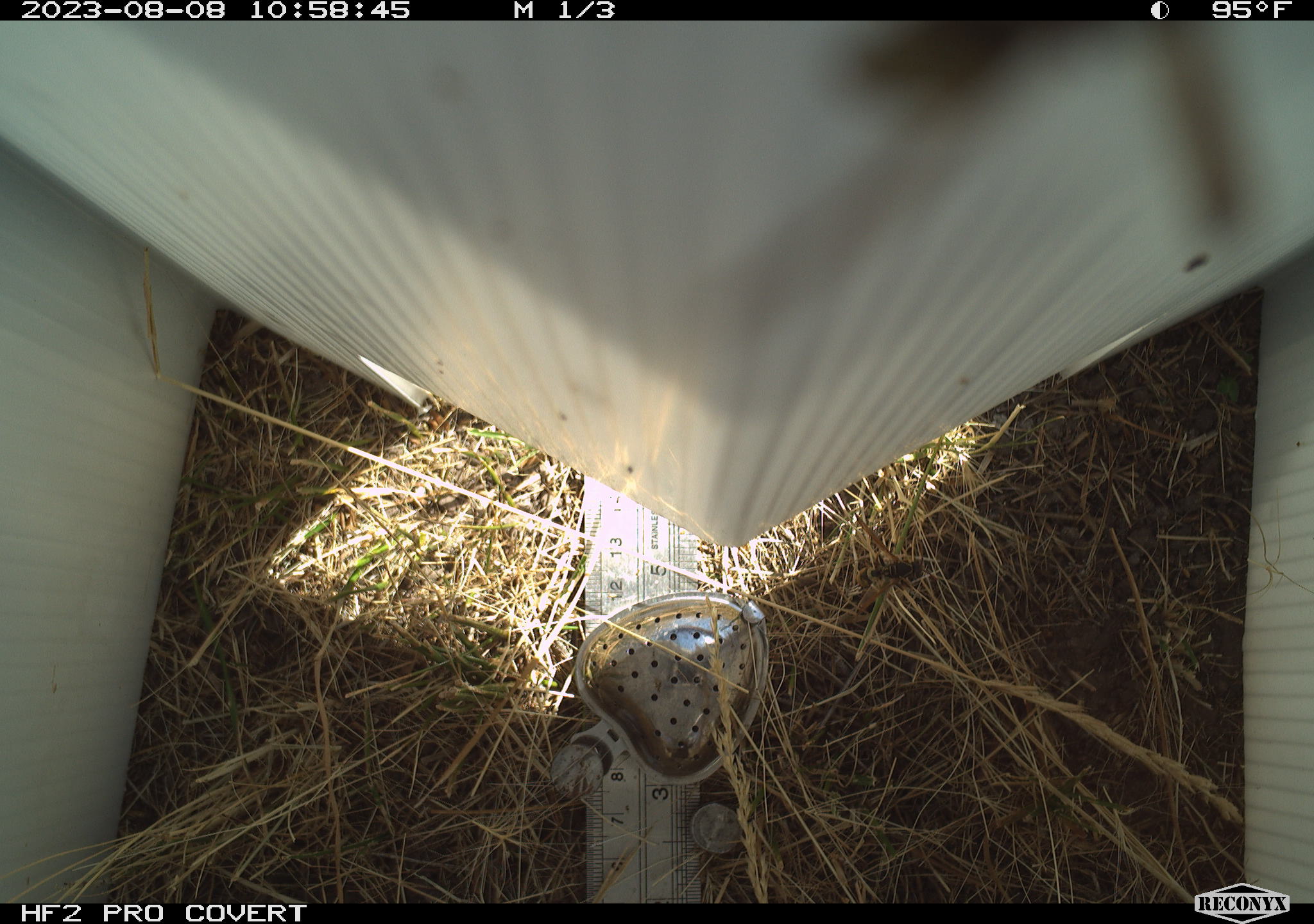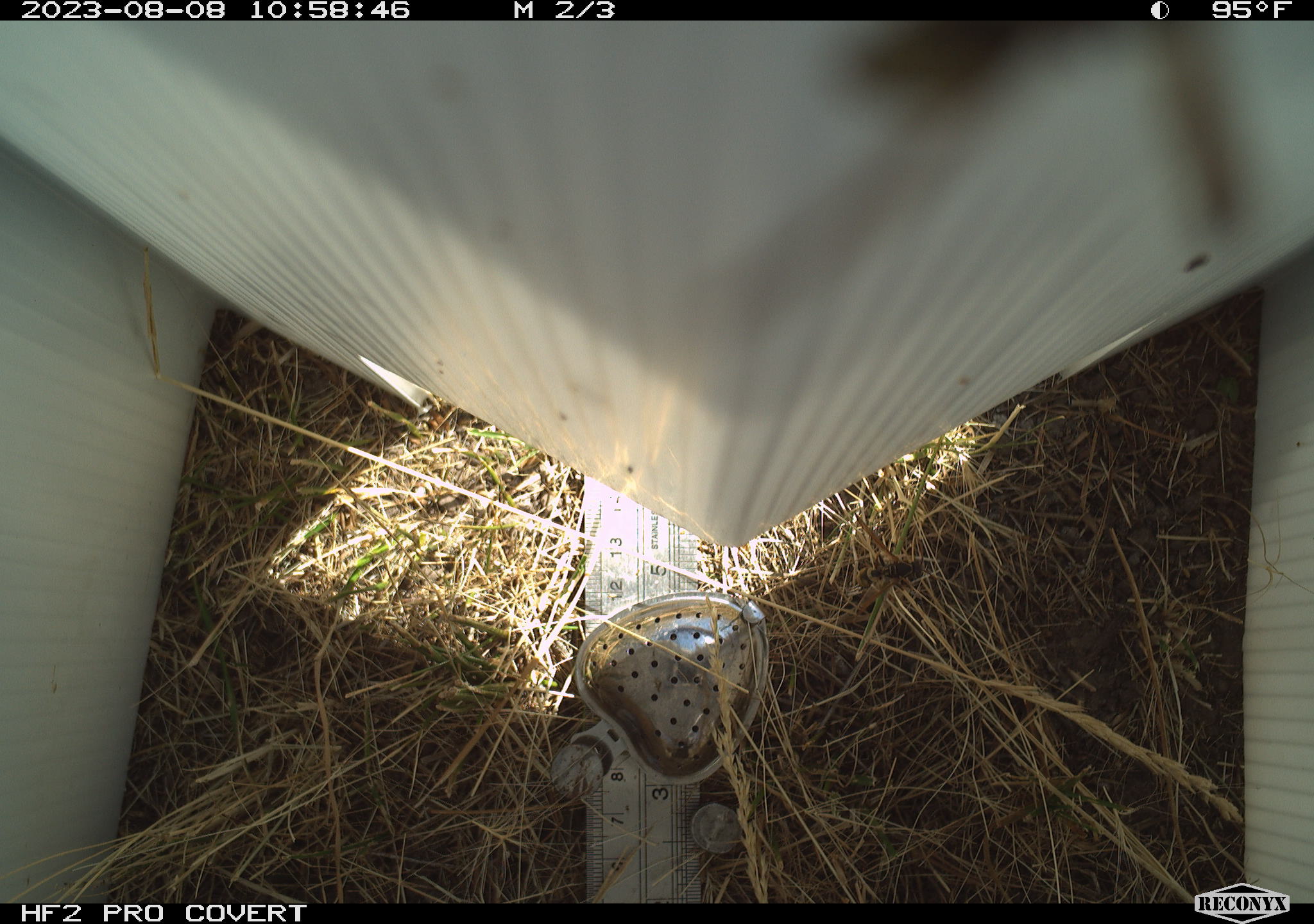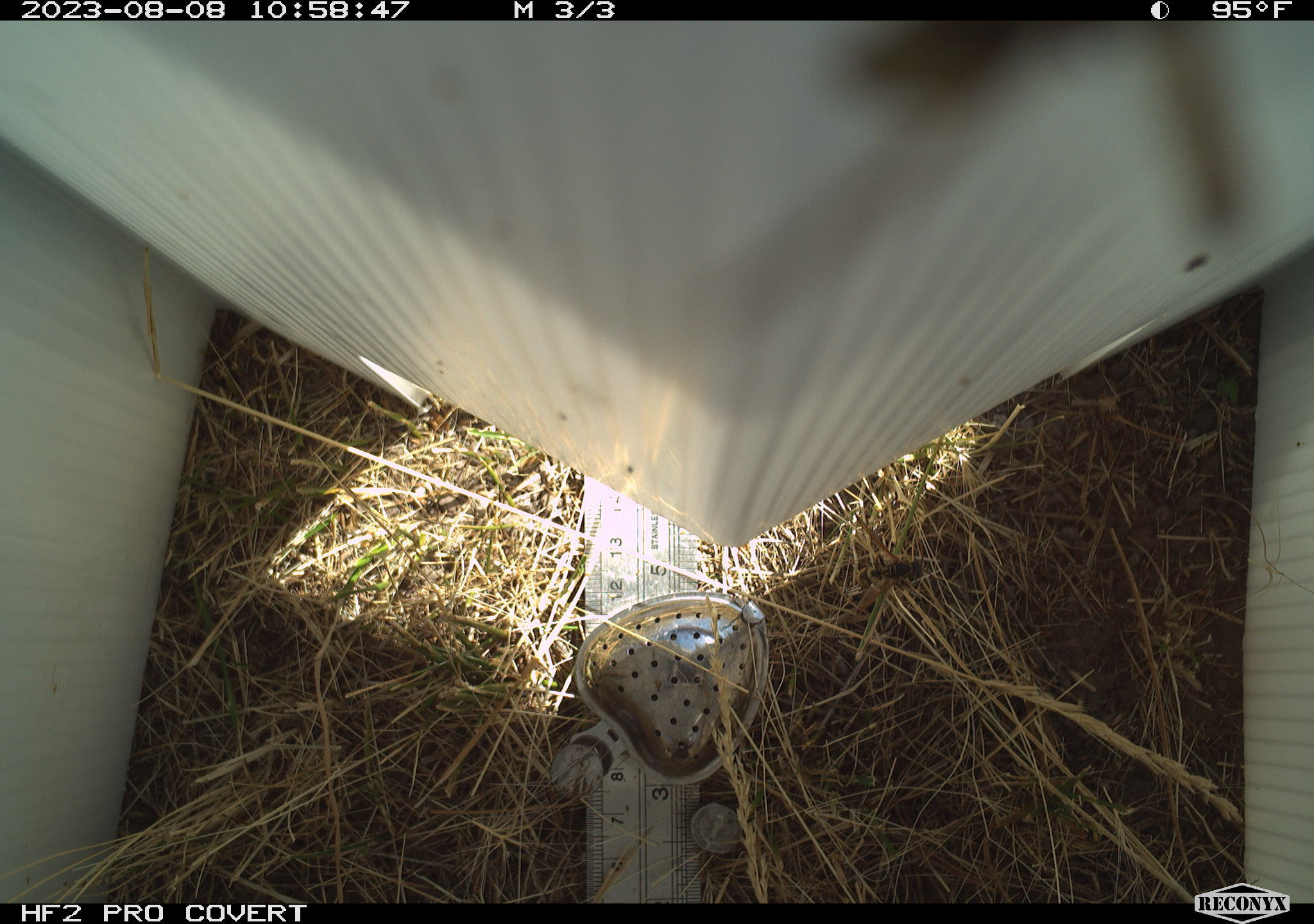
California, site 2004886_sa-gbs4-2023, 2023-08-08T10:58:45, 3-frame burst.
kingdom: Animalia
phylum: Arthropoda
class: Insecta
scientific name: Insecta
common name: insect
Insect (Insecta).